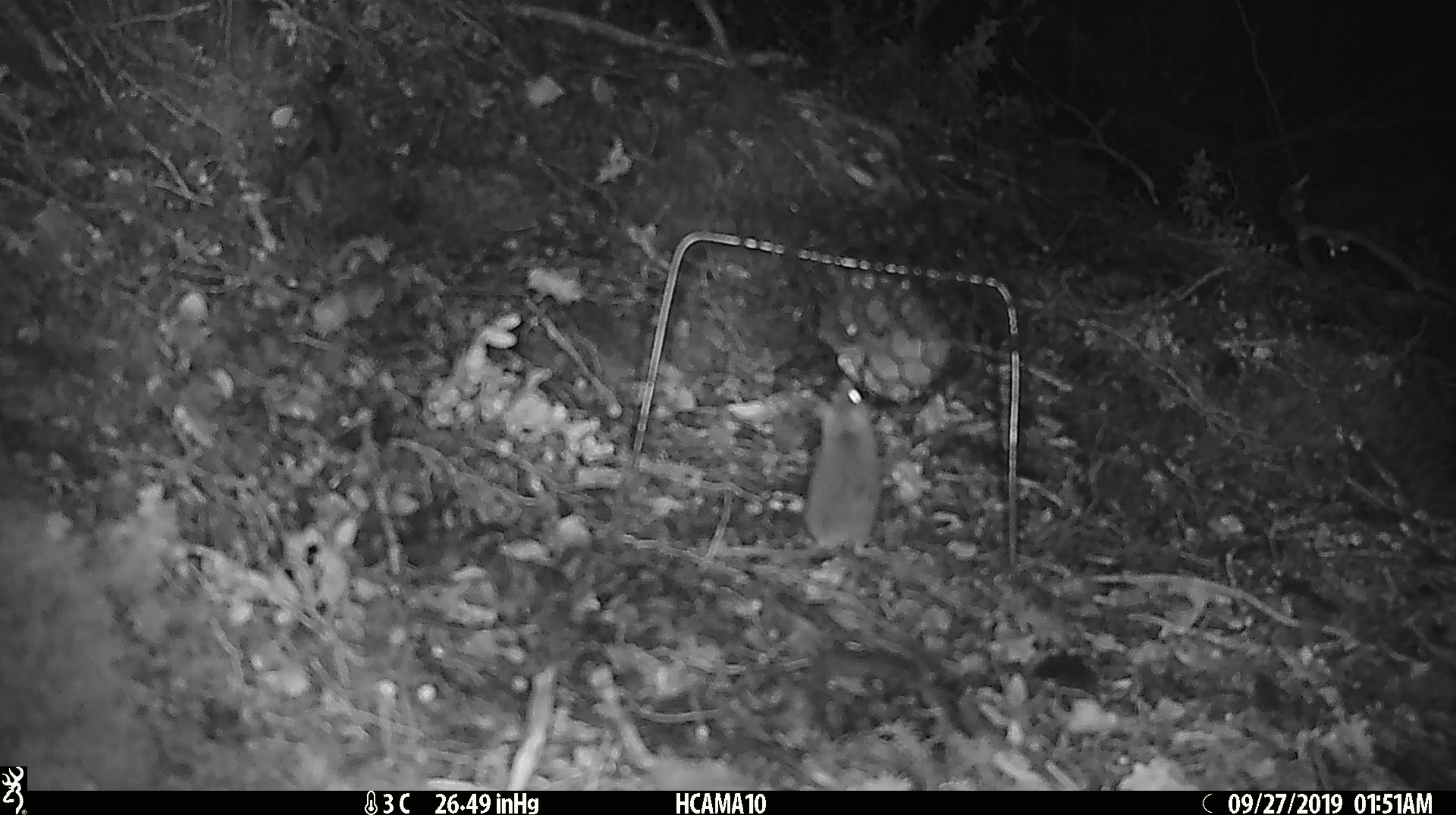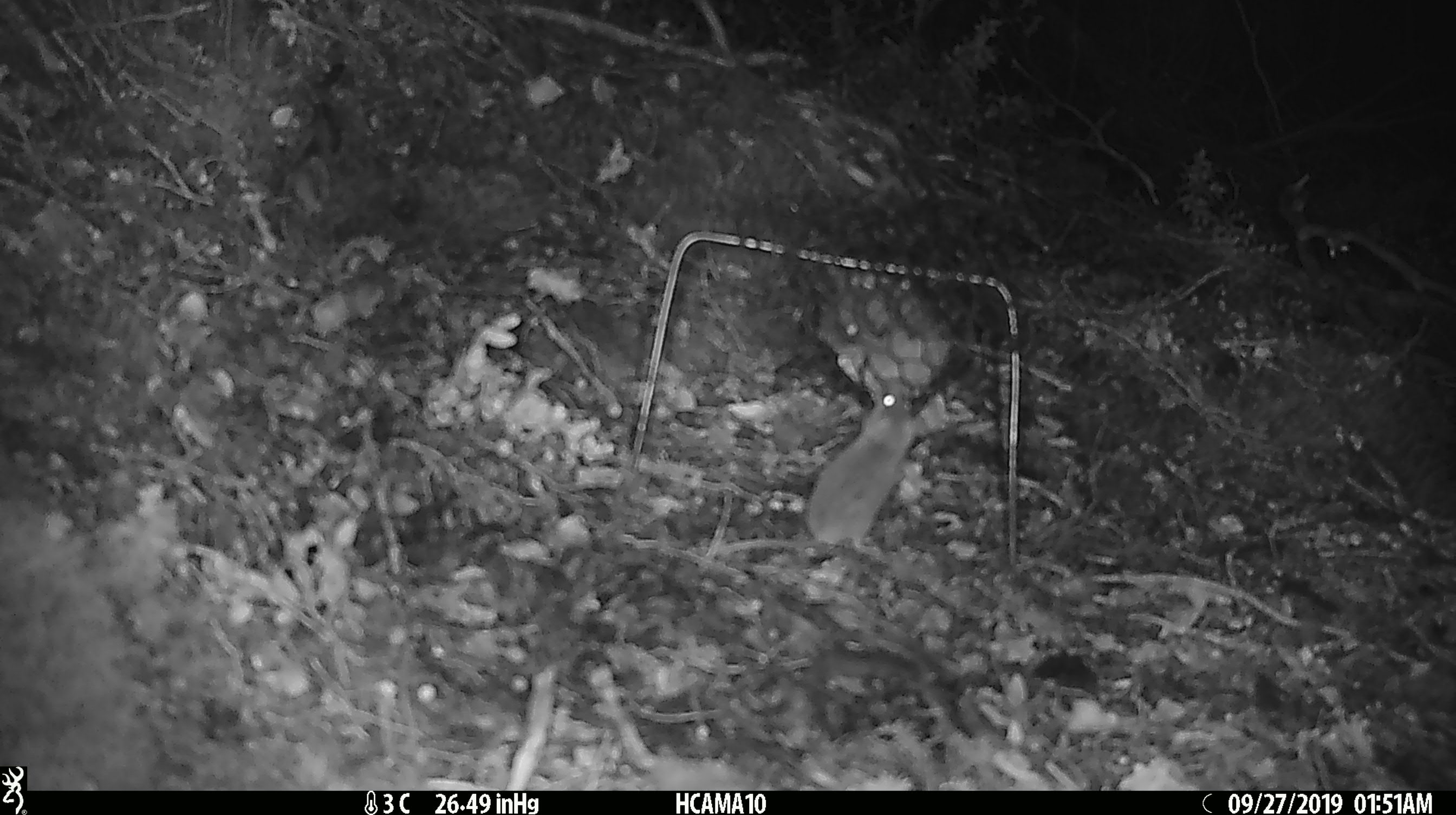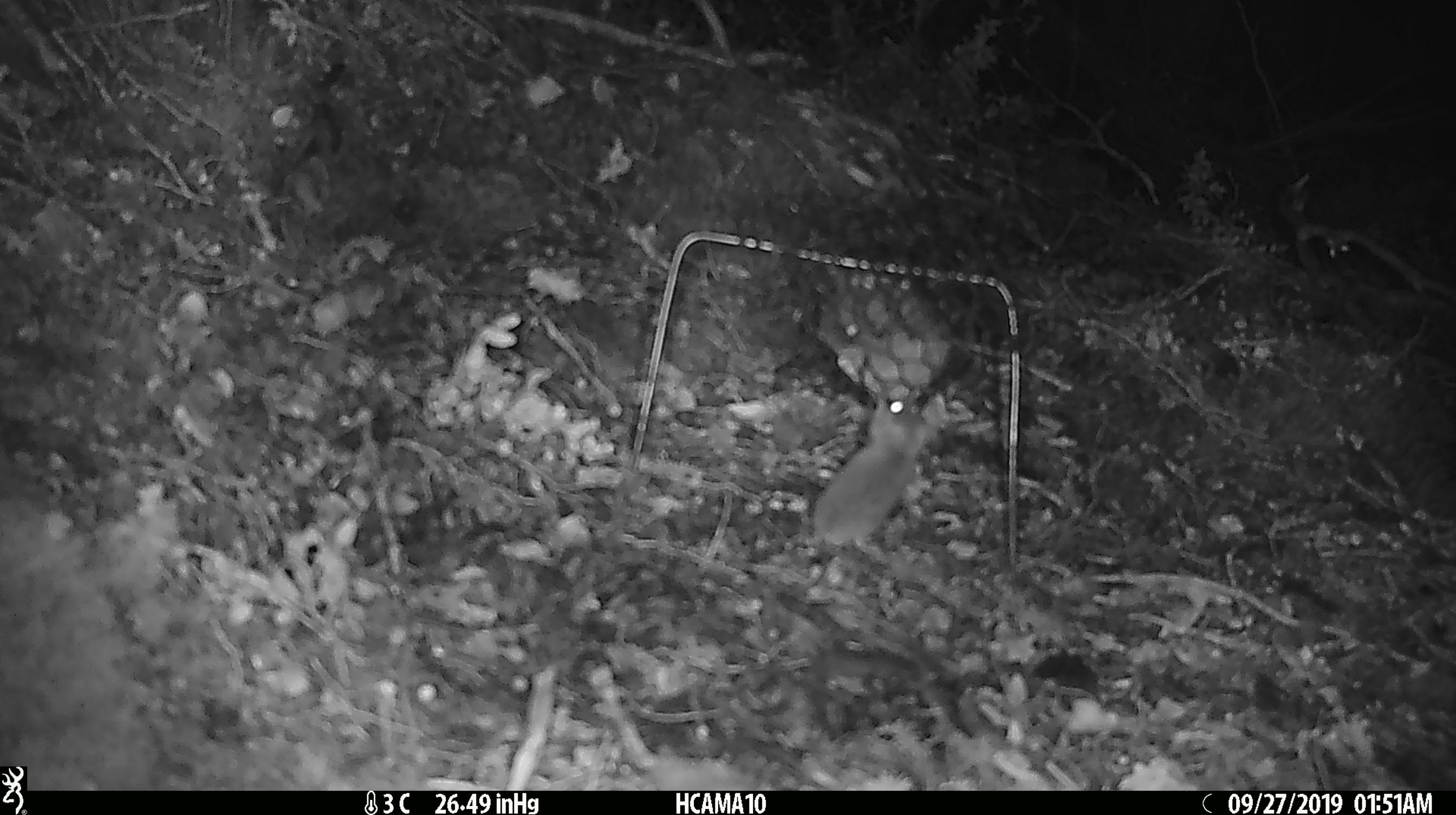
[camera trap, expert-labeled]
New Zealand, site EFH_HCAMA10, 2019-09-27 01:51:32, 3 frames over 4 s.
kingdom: Animalia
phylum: Chordata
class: Mammalia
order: Rodentia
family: Muridae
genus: Mus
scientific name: Mus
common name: mouse